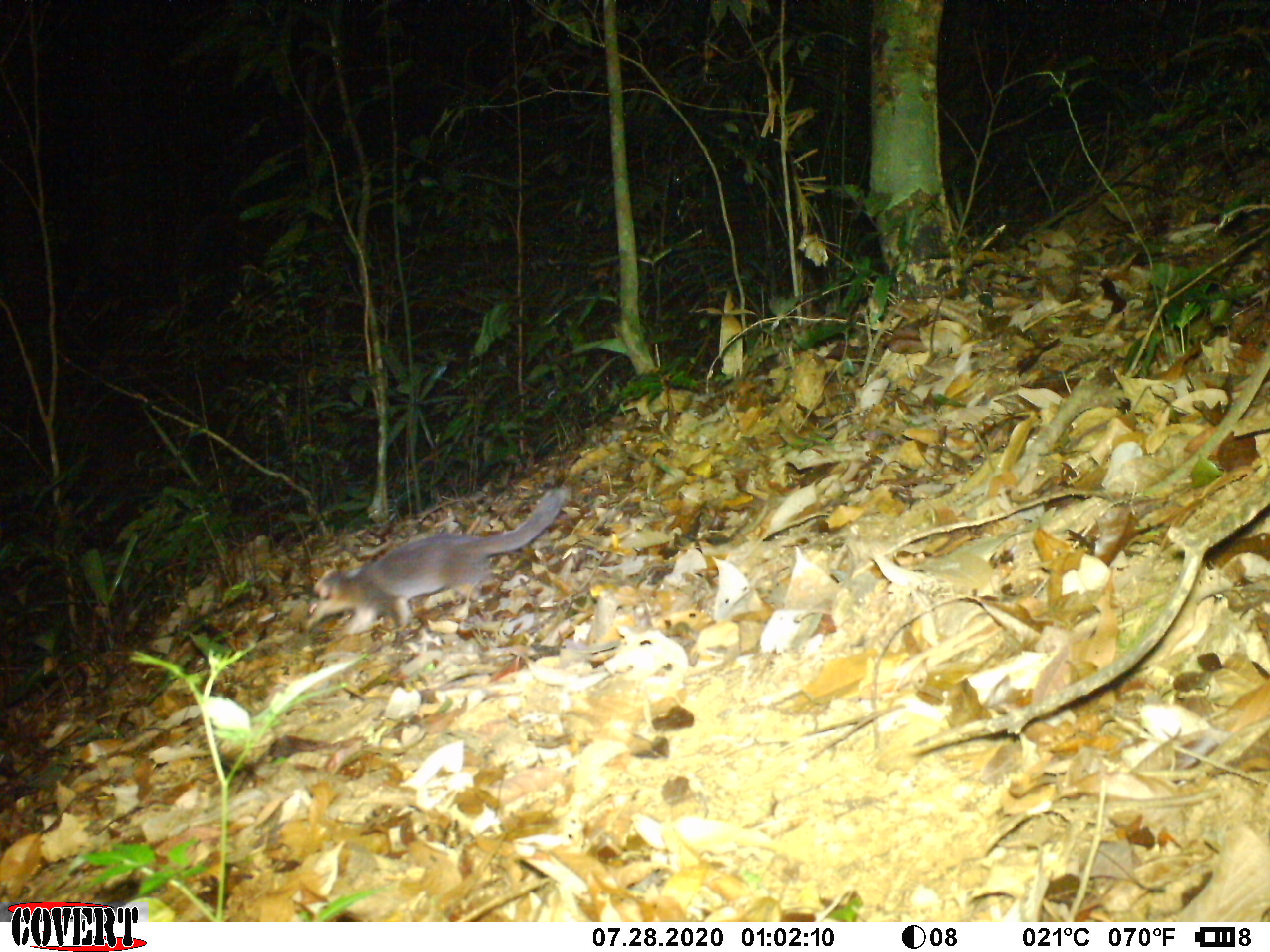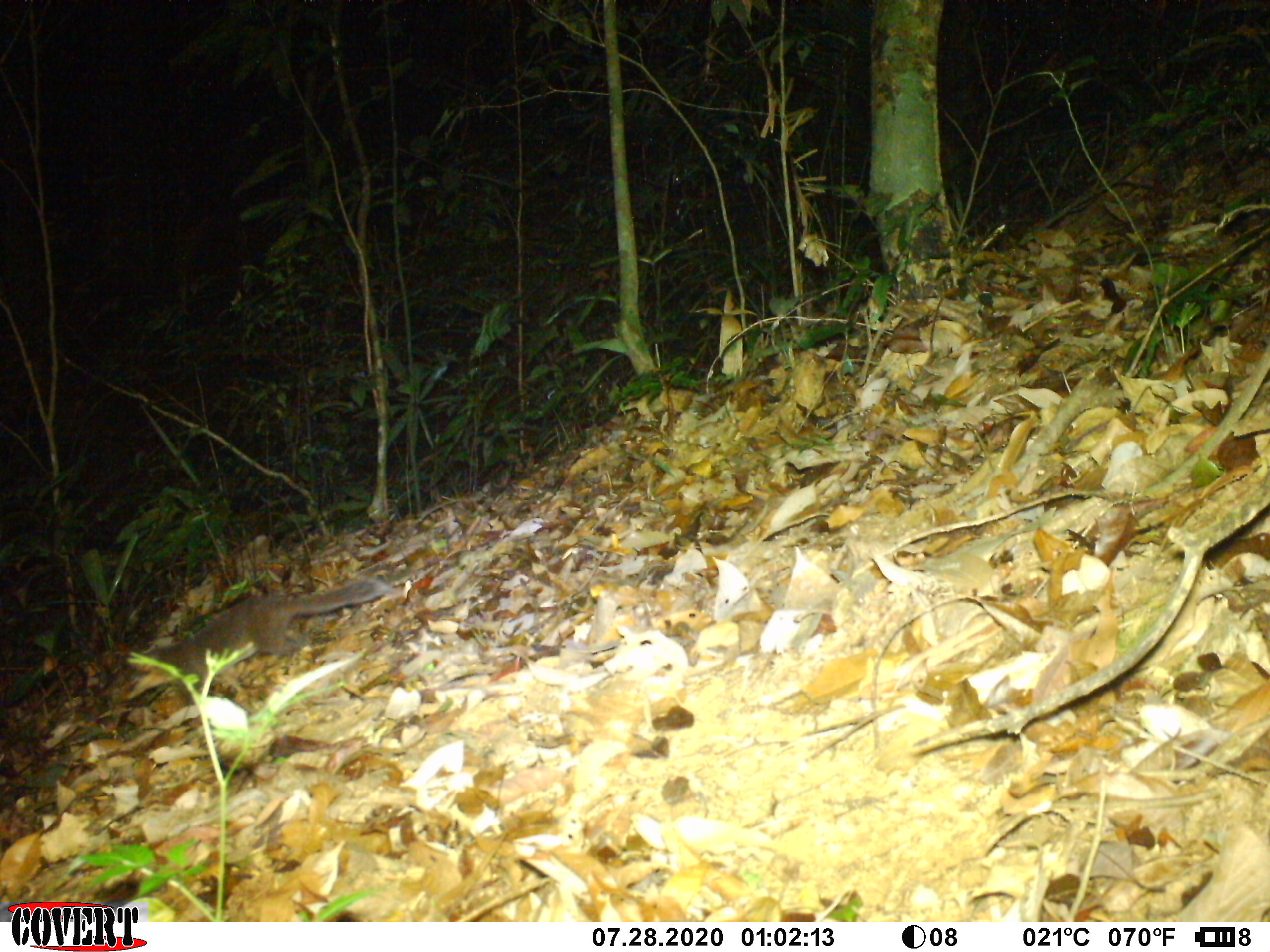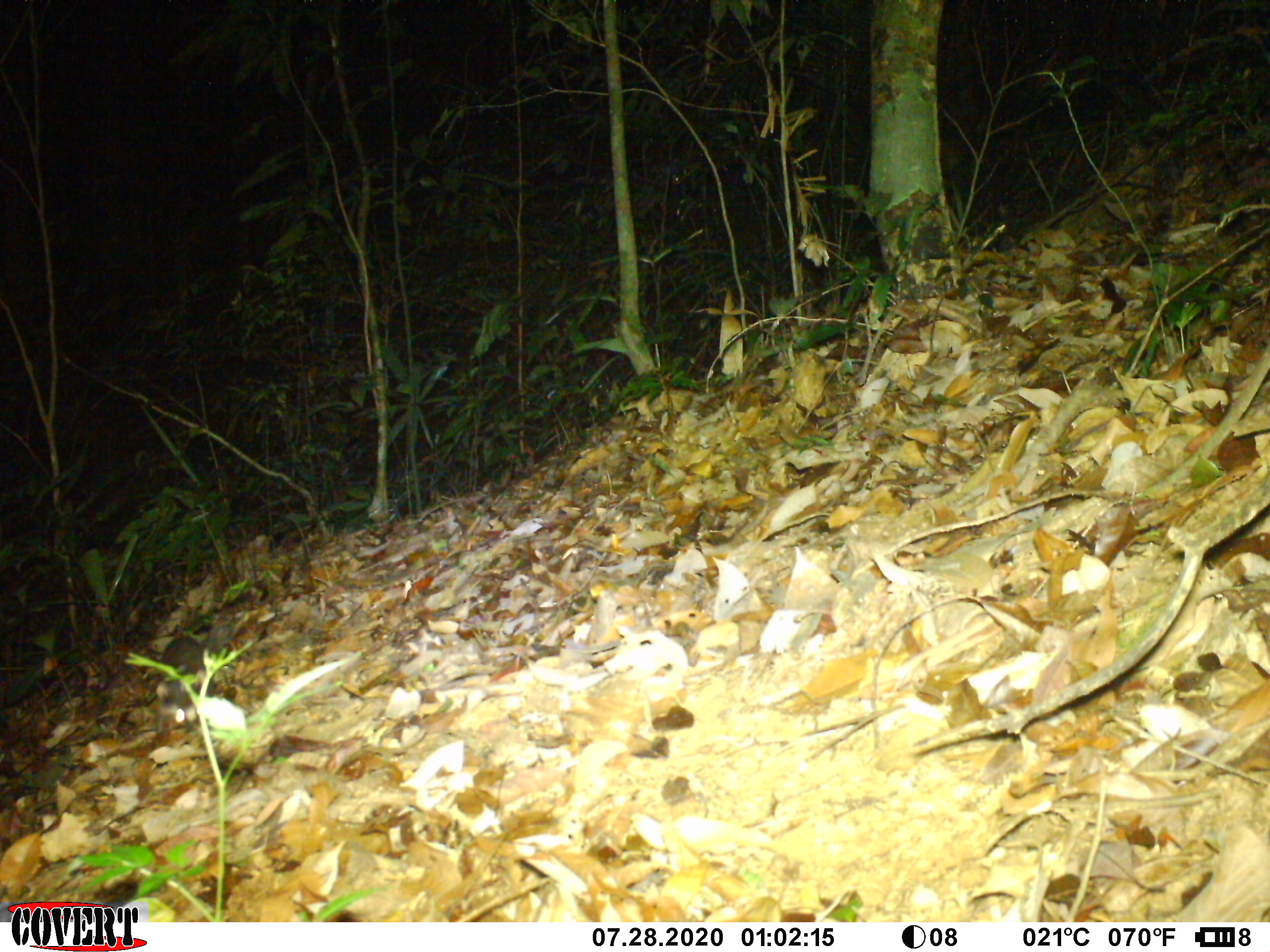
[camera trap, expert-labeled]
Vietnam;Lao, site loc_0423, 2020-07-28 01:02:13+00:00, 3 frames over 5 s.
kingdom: Animalia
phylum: Chordata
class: Mammalia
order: Carnivora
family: Mustelidae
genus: Melogale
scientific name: Melogale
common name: ferret badger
Ferret badger (Melogale). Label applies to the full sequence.